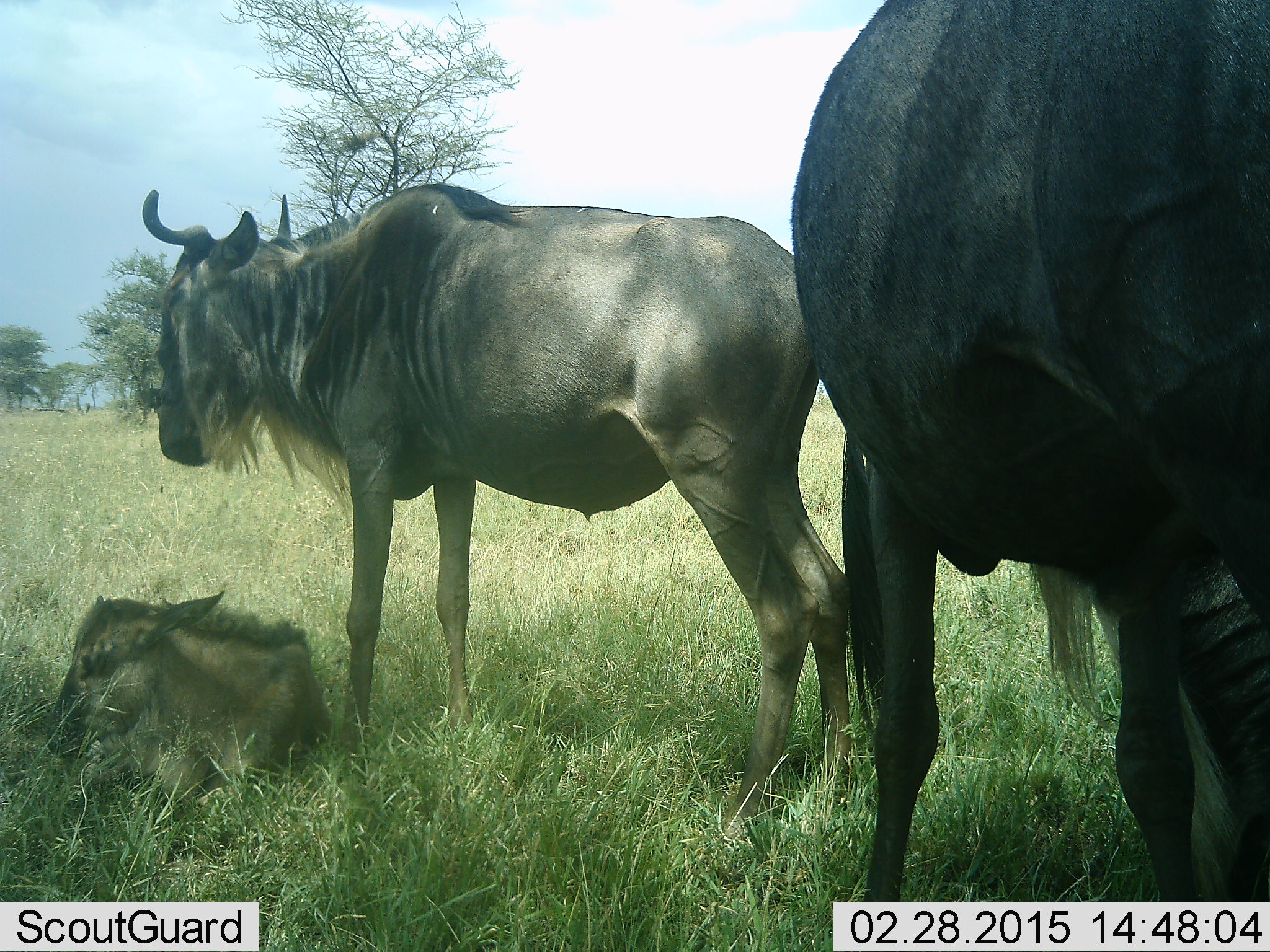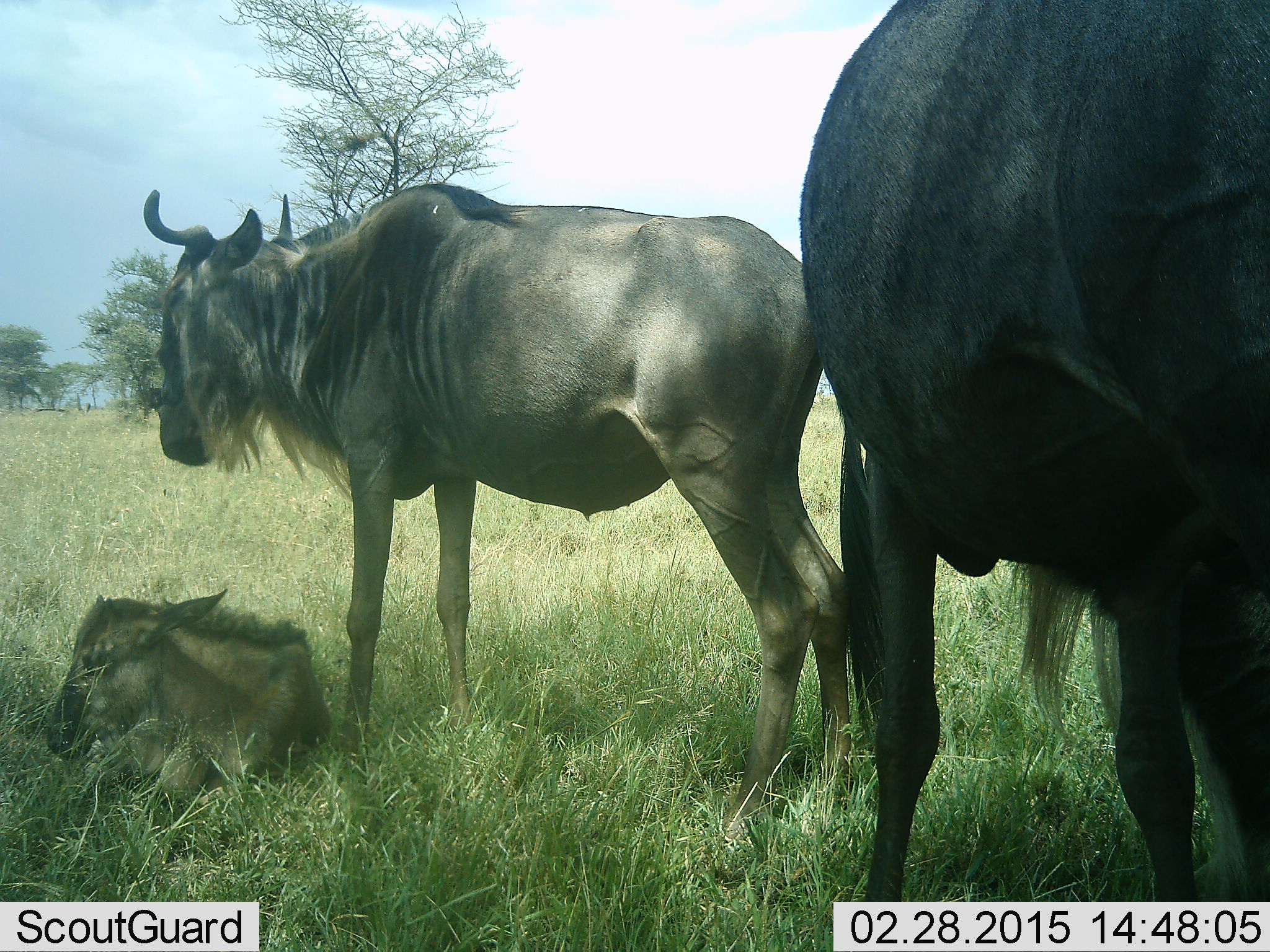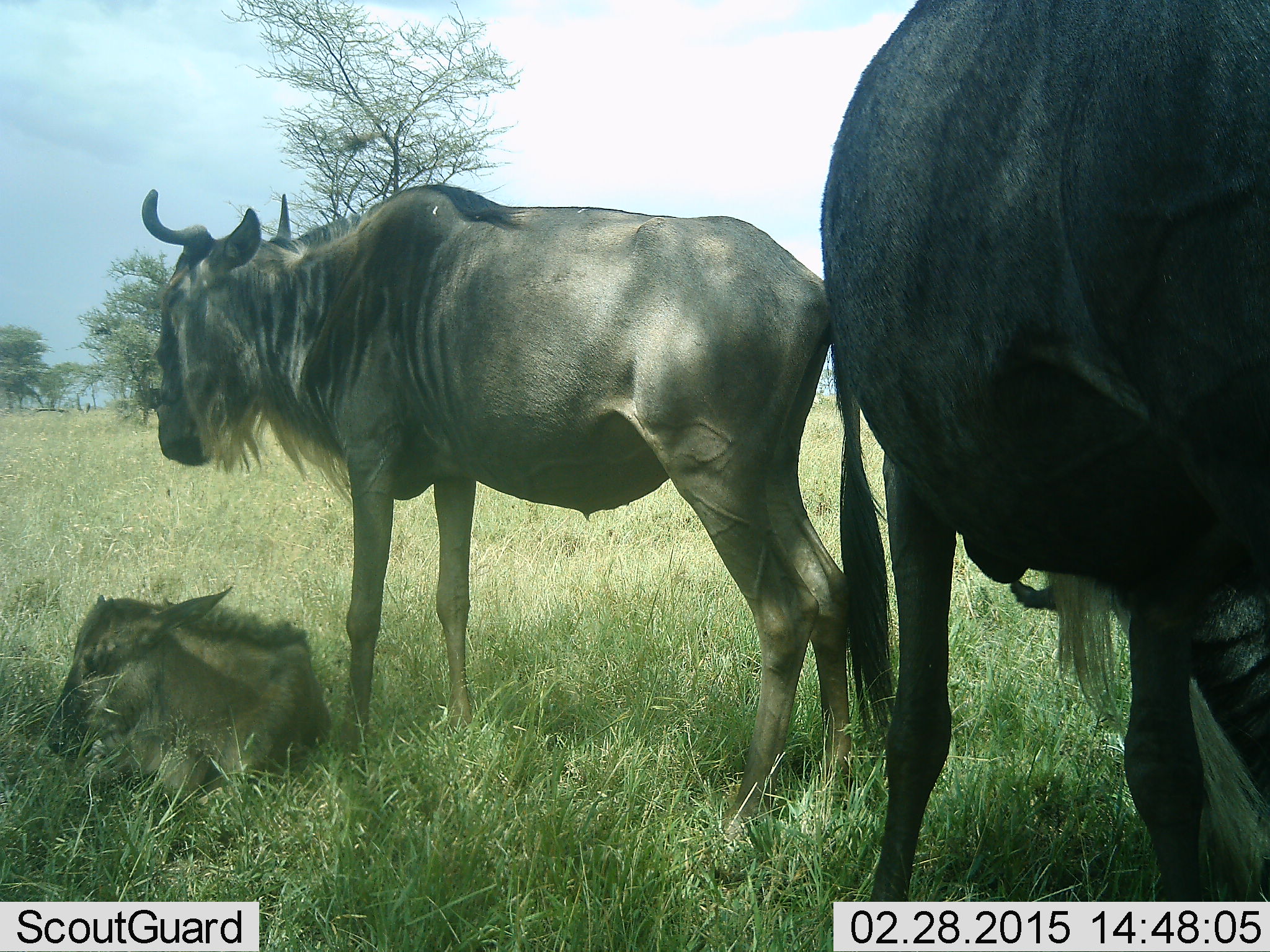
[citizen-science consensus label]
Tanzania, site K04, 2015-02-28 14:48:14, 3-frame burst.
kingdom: Animalia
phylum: Chordata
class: Mammalia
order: Artiodactyla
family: Bovidae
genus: Connochaetes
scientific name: Connochaetes taurinus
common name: blue wildebeest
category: wildebeest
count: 3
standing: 80%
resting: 90%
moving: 0%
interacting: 0%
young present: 90%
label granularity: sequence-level